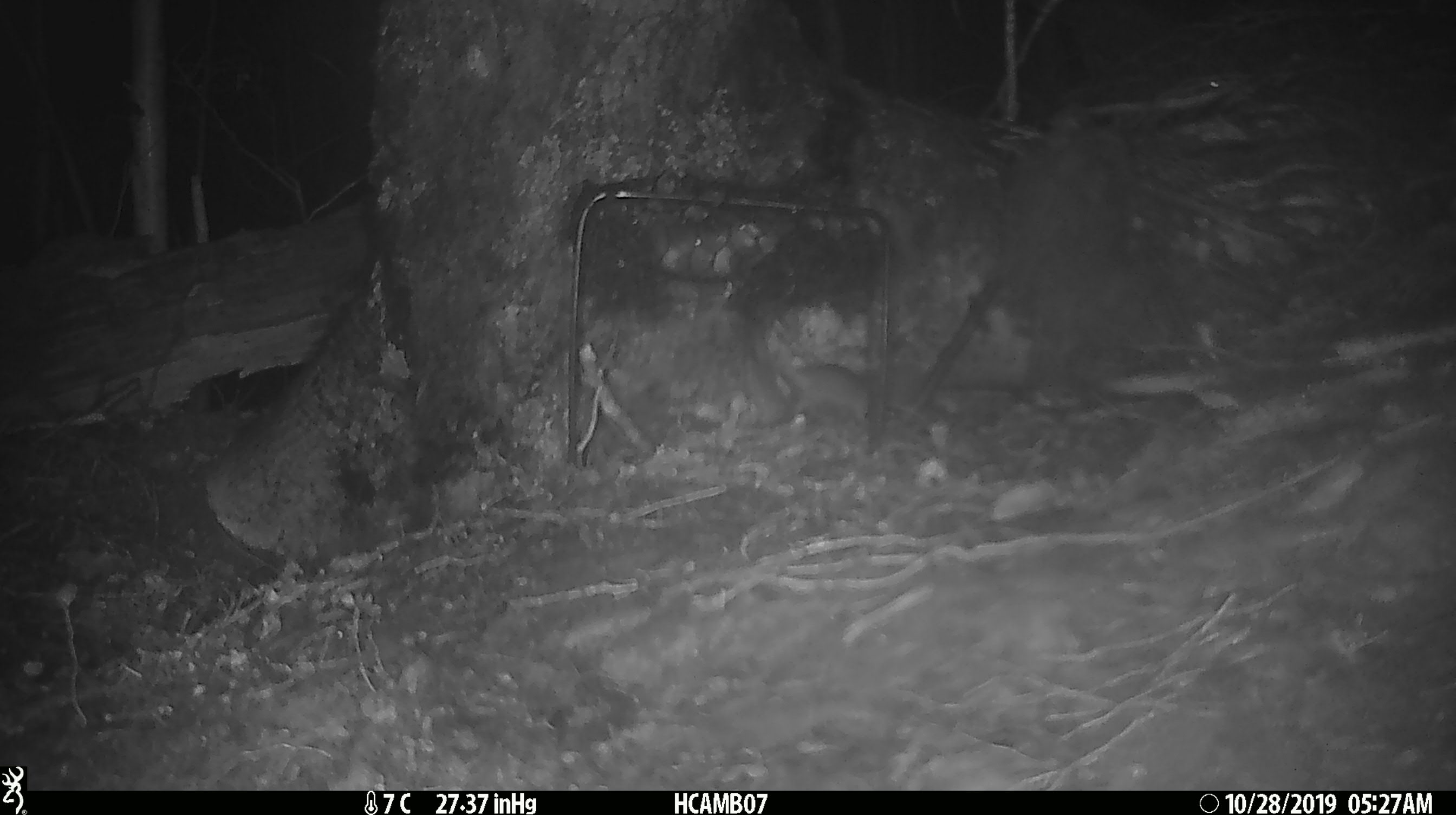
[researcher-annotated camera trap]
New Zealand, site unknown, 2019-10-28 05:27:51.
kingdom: Animalia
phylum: Chordata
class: Mammalia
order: Rodentia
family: Muridae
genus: Mus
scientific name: Mus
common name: mouse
Mouse (Mus).